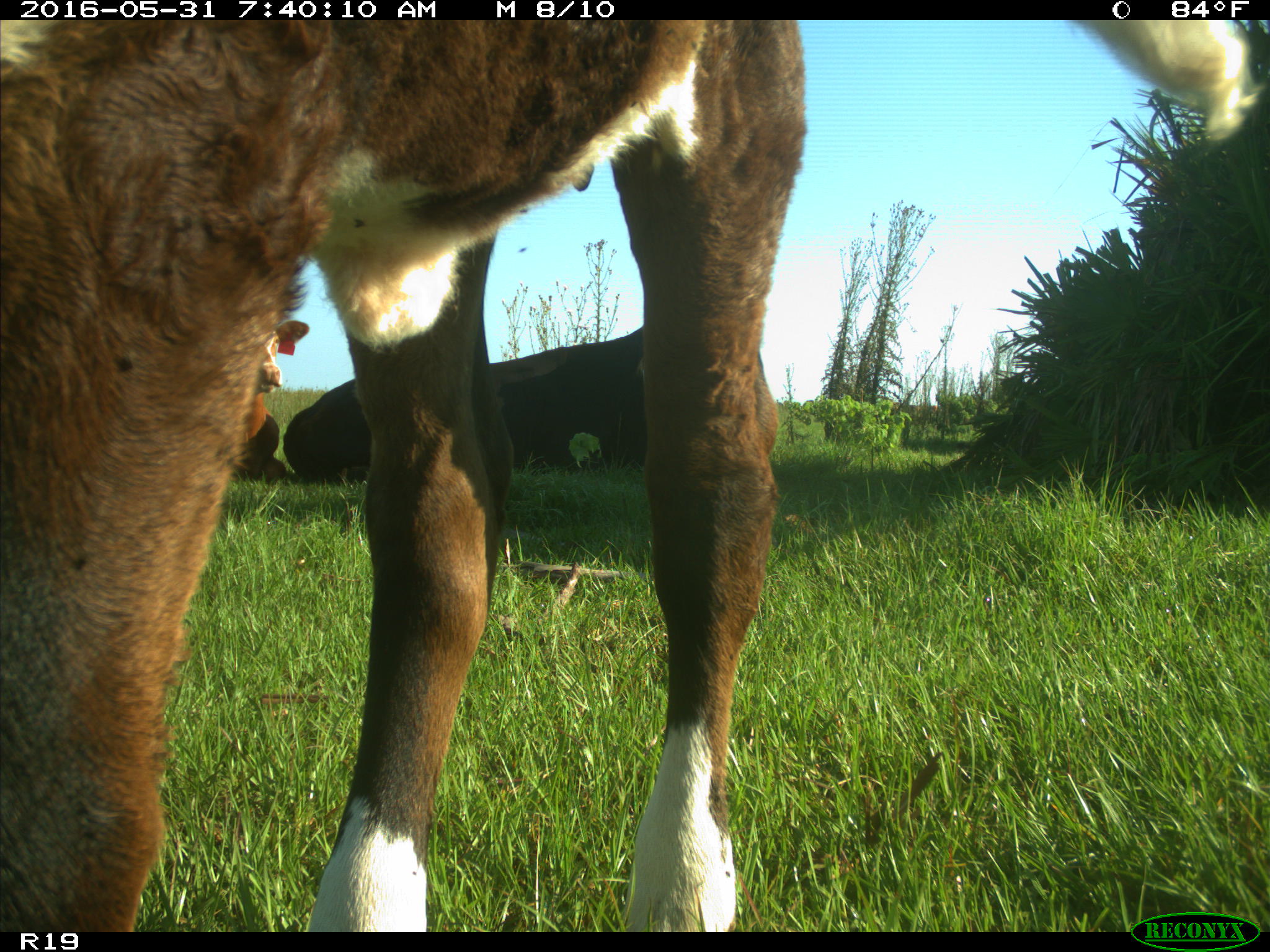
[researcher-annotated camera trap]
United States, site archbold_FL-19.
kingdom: Animalia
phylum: Chordata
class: Mammalia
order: Artiodactyla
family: Bovidae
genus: Bos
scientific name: Bos taurus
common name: domestic cow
Bos taurus (domestic cow).